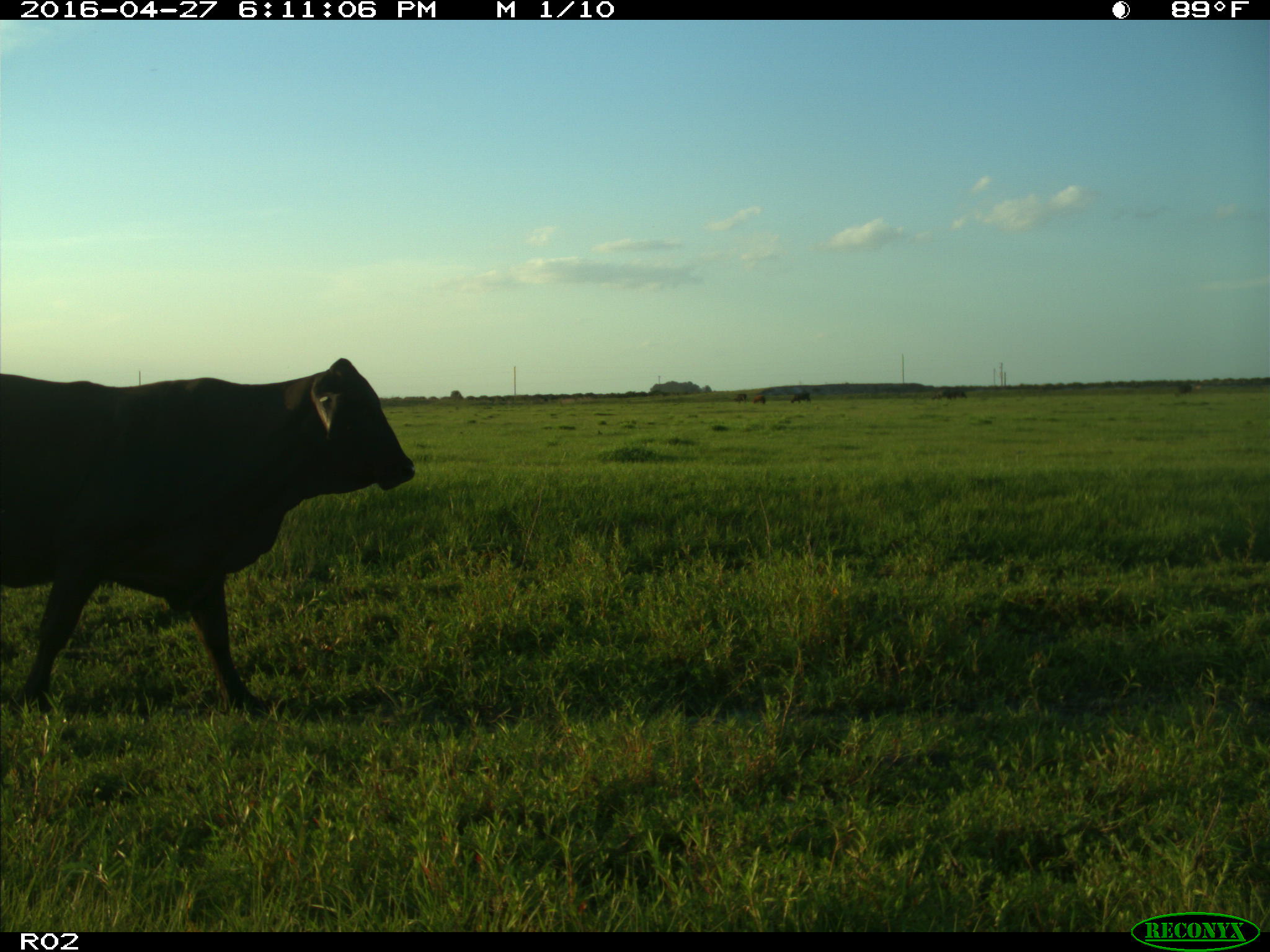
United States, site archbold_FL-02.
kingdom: Animalia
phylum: Chordata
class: Mammalia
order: Artiodactyla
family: Bovidae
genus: Bos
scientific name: Bos taurus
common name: domestic cow